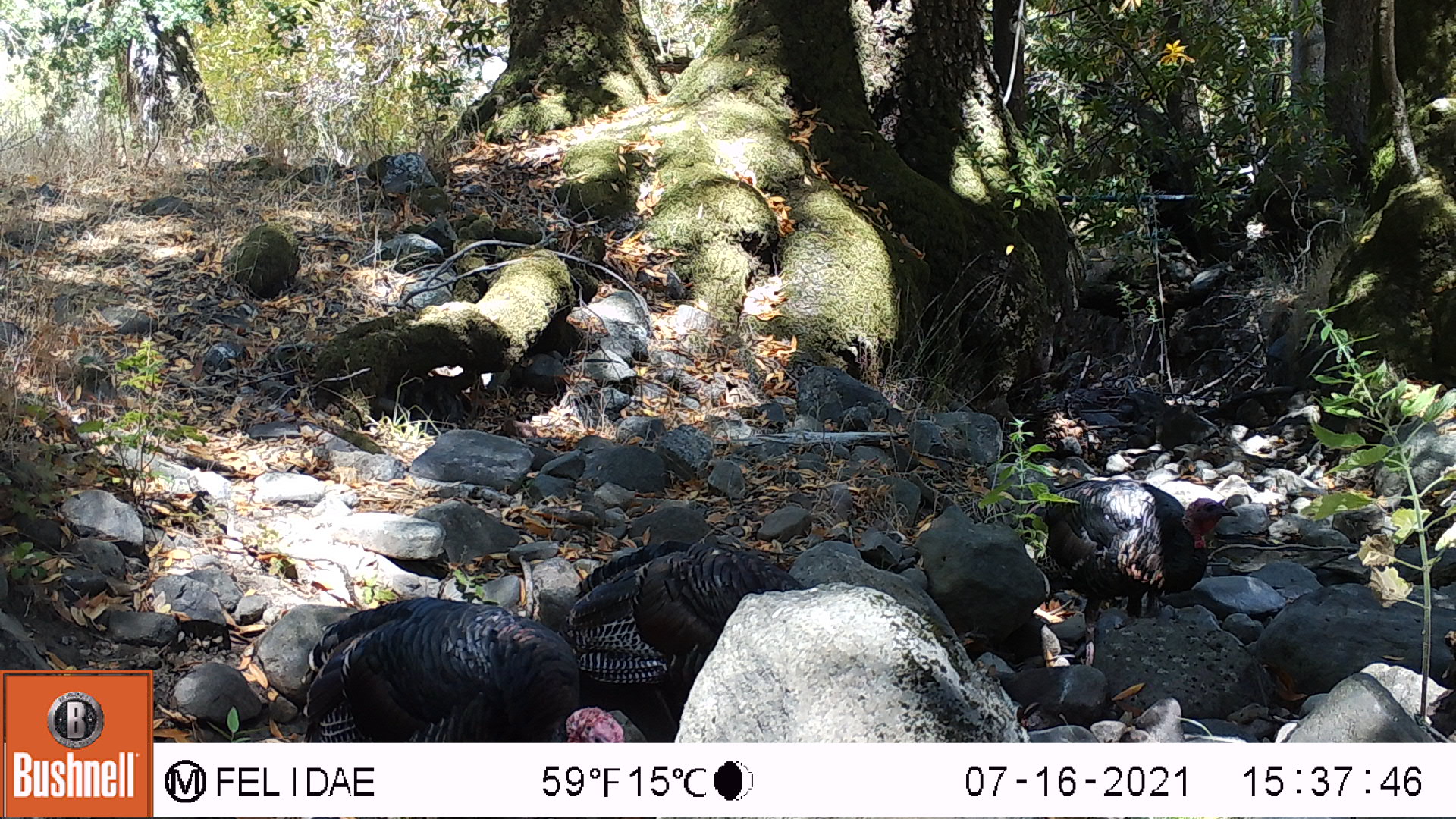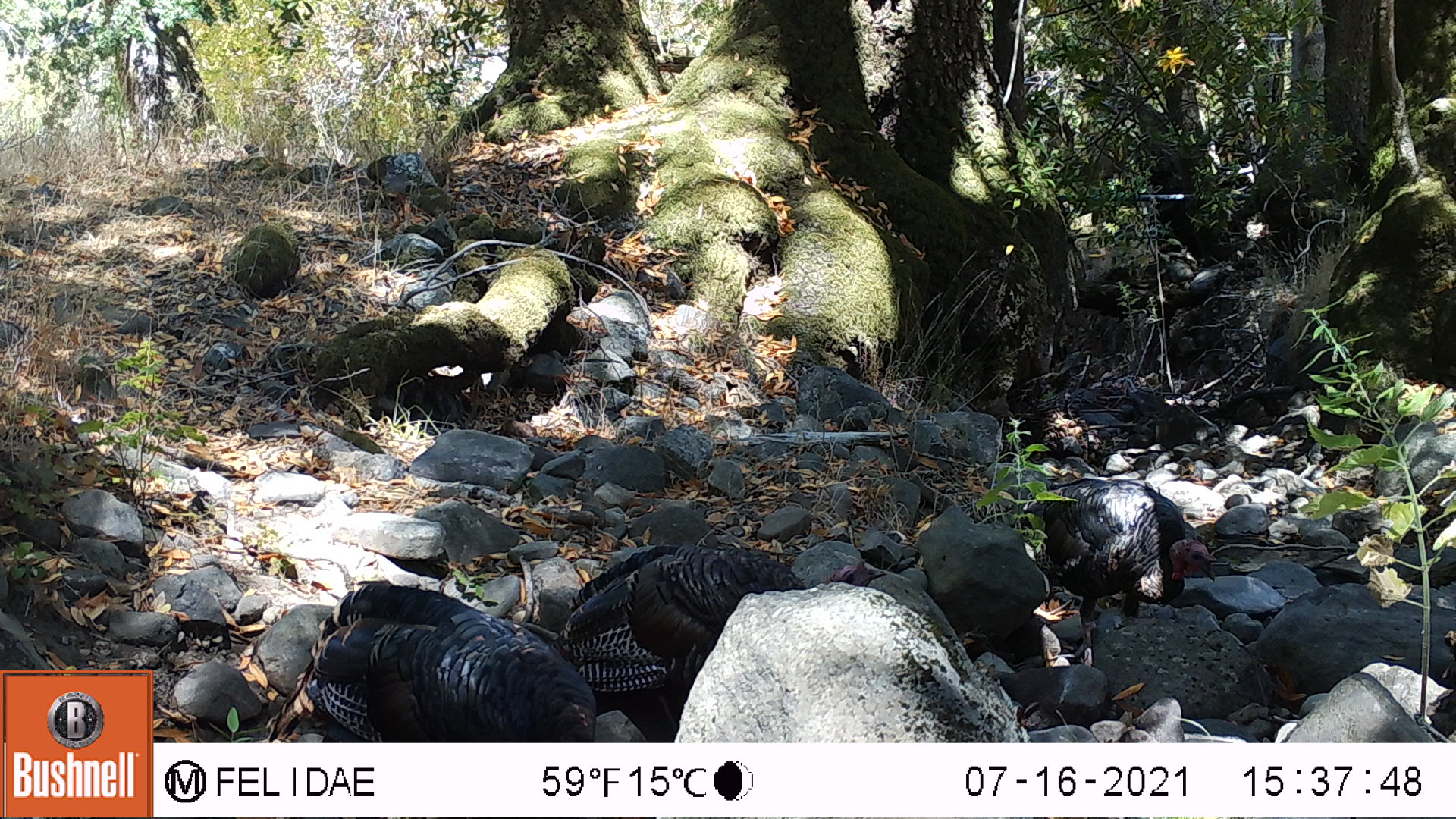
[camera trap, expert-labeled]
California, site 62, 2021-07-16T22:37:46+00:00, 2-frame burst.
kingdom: Animalia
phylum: Chordata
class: Aves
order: Galliformes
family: Phasianidae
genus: Meleagris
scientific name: Meleagris gallopavo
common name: turkey